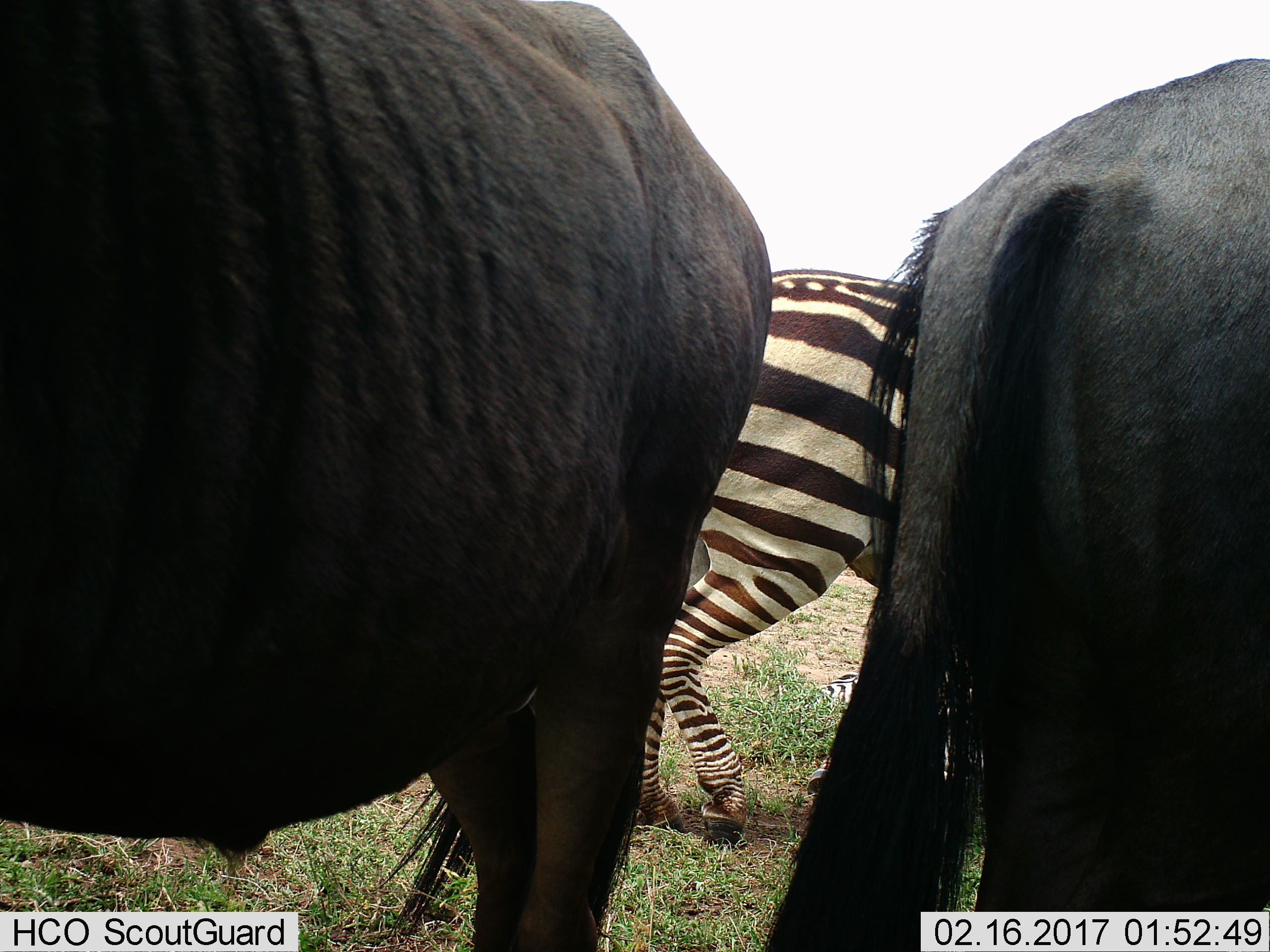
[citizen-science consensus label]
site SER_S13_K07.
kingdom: Animalia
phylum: Chordata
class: Mammalia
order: Artiodactyla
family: Bovidae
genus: Connochaetes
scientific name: Connochaetes taurinus taurinus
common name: blue wildebeest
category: wildebeestblue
Wildebeestblue (blue wildebeest) (Connochaetes taurinus taurinus), count 2. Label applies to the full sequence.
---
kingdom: Animalia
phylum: Chordata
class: Mammalia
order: Perissodactyla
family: Equidae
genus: Equus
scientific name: Equus quagga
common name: plains zebra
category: zebraplains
Zebraplains (plains zebra) (Equus quagga), count 1. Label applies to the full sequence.